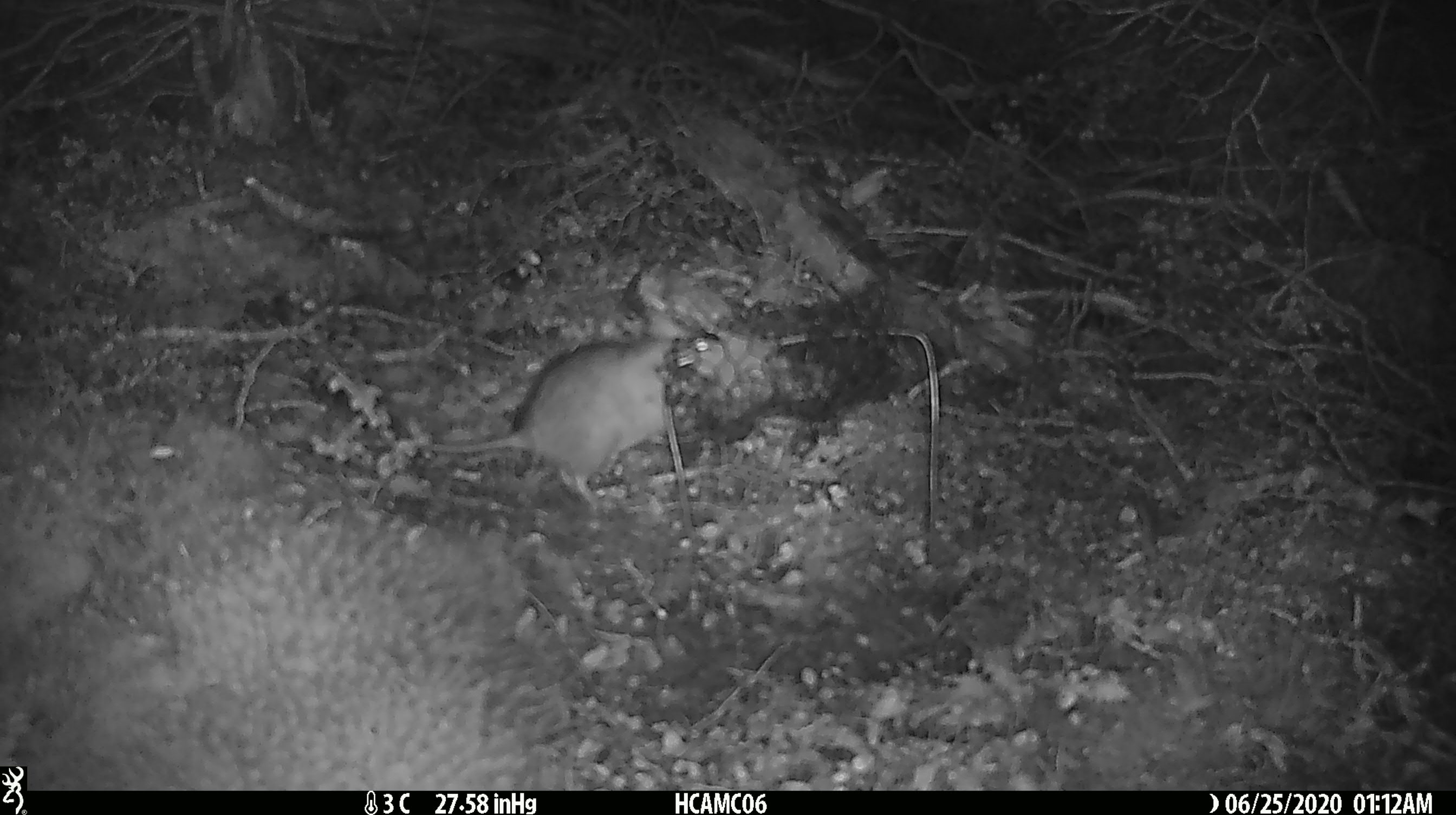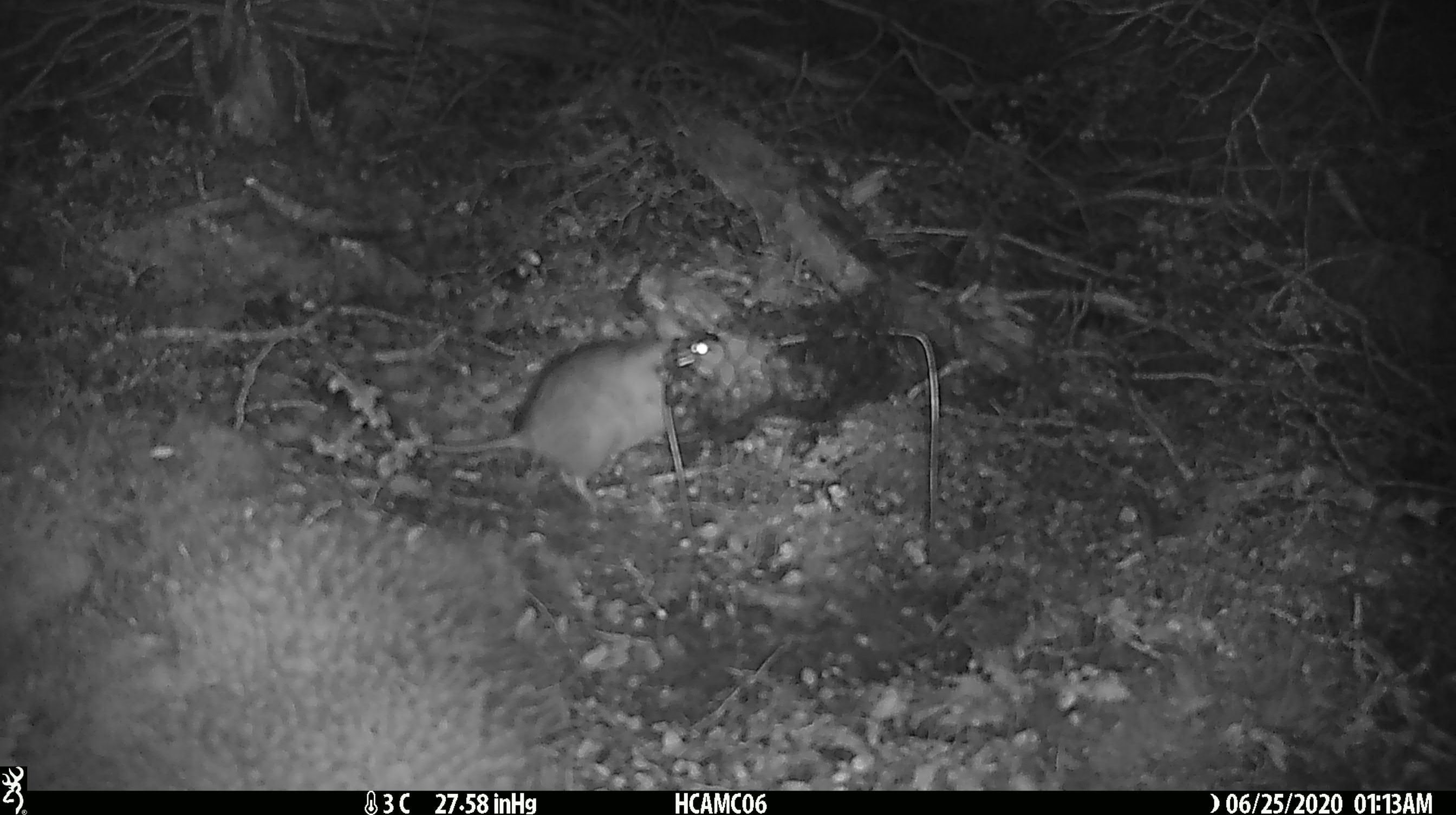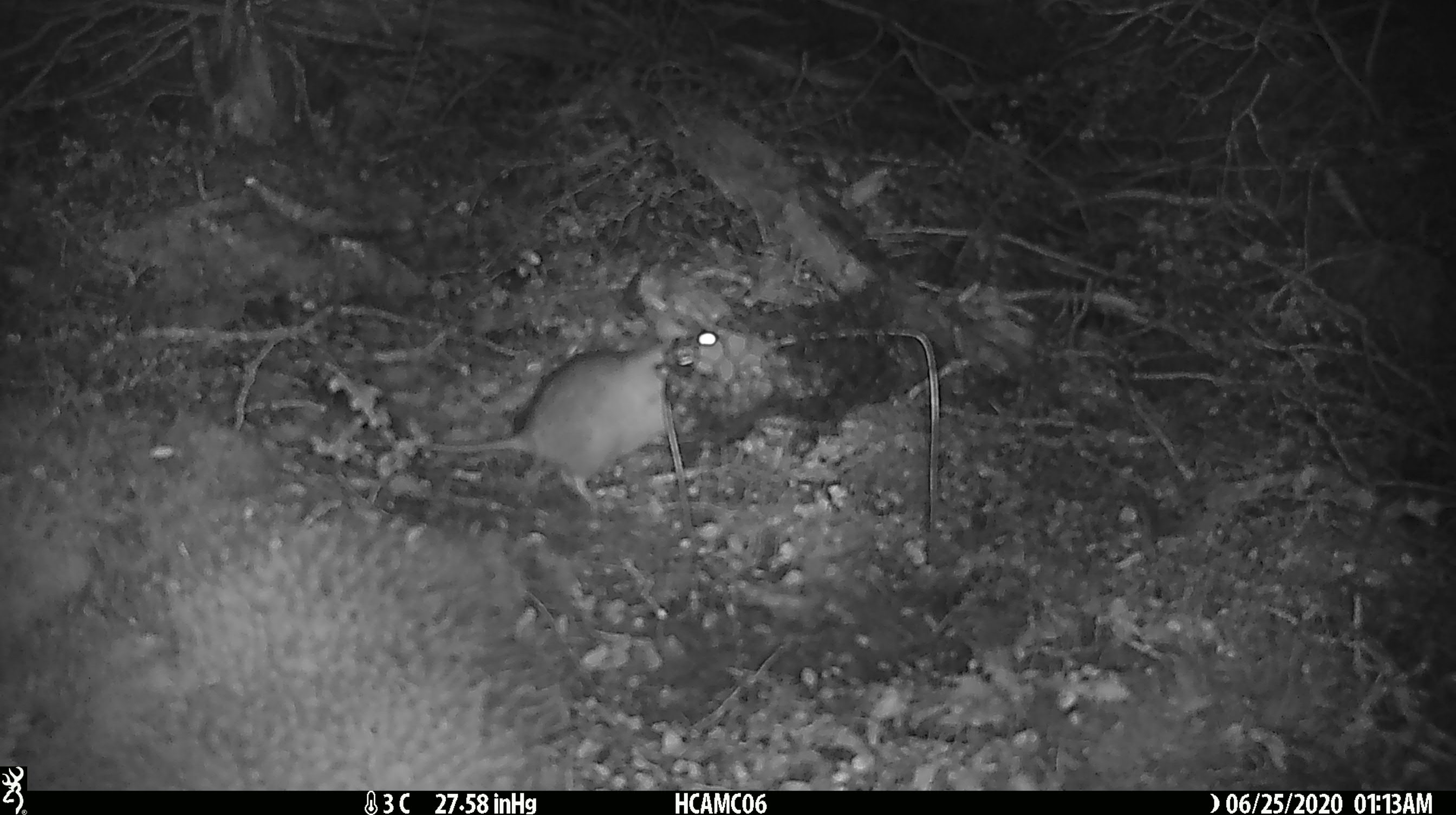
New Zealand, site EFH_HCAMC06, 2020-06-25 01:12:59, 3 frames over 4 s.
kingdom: Animalia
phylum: Chordata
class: Mammalia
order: Rodentia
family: Muridae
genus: Rattus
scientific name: Rattus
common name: rat